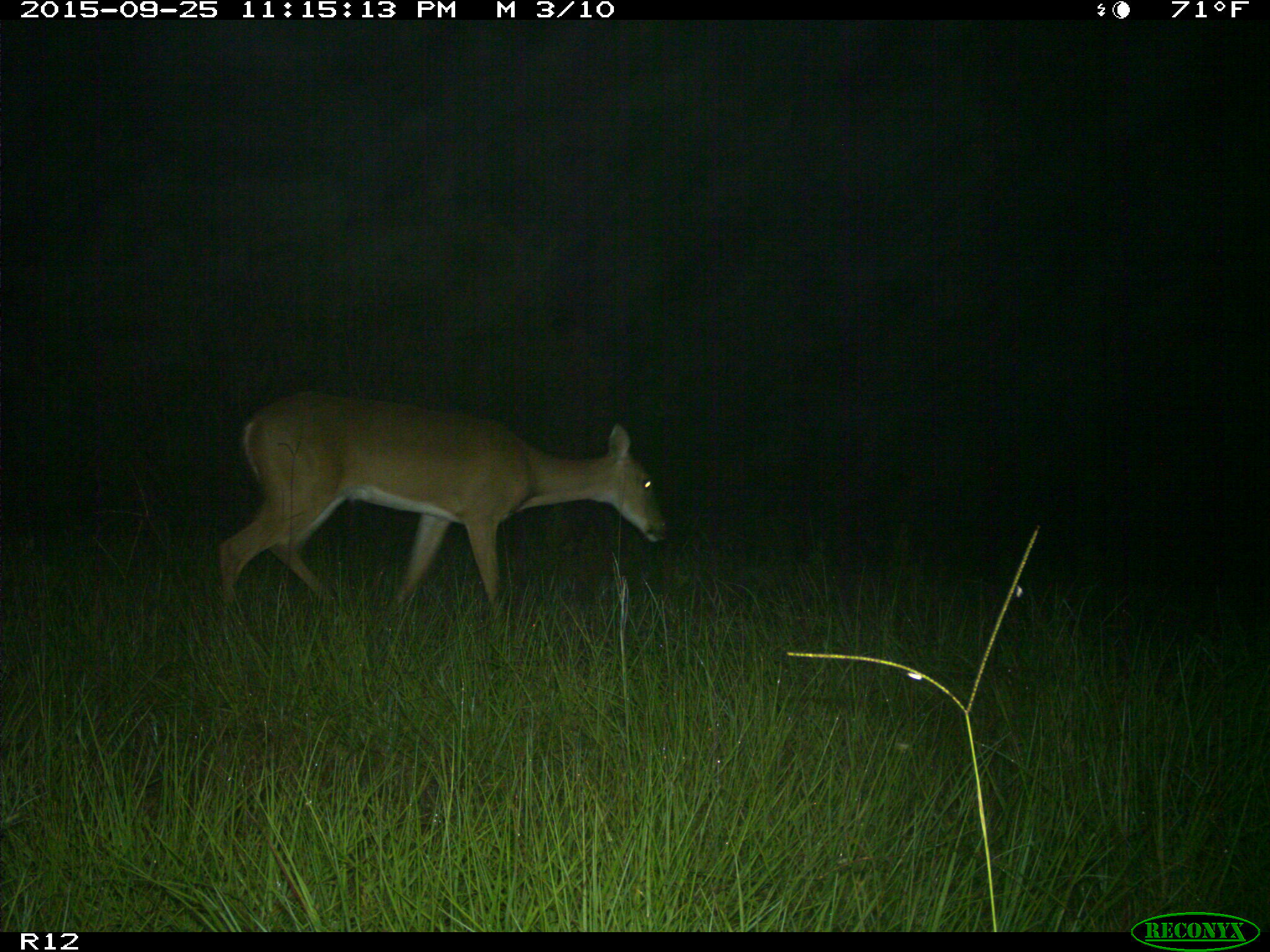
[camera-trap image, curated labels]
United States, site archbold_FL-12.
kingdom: Animalia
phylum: Chordata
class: Mammalia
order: Artiodactyla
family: Cervidae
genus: Odocoileus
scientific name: Odocoileus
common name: deer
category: unidentified deer